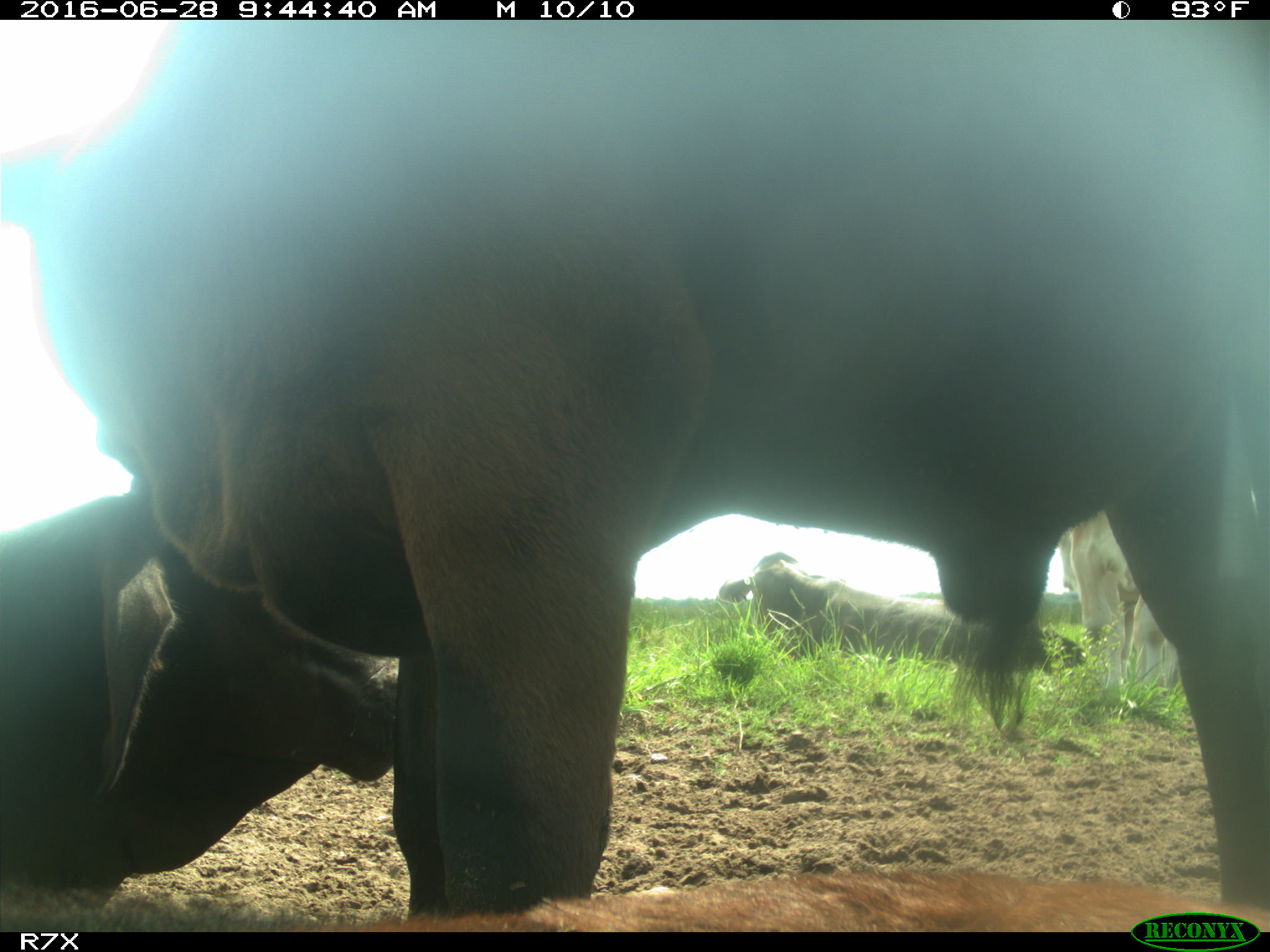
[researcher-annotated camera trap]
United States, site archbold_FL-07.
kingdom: Animalia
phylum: Chordata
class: Mammalia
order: Artiodactyla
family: Bovidae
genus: Bos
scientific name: Bos taurus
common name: domestic cow